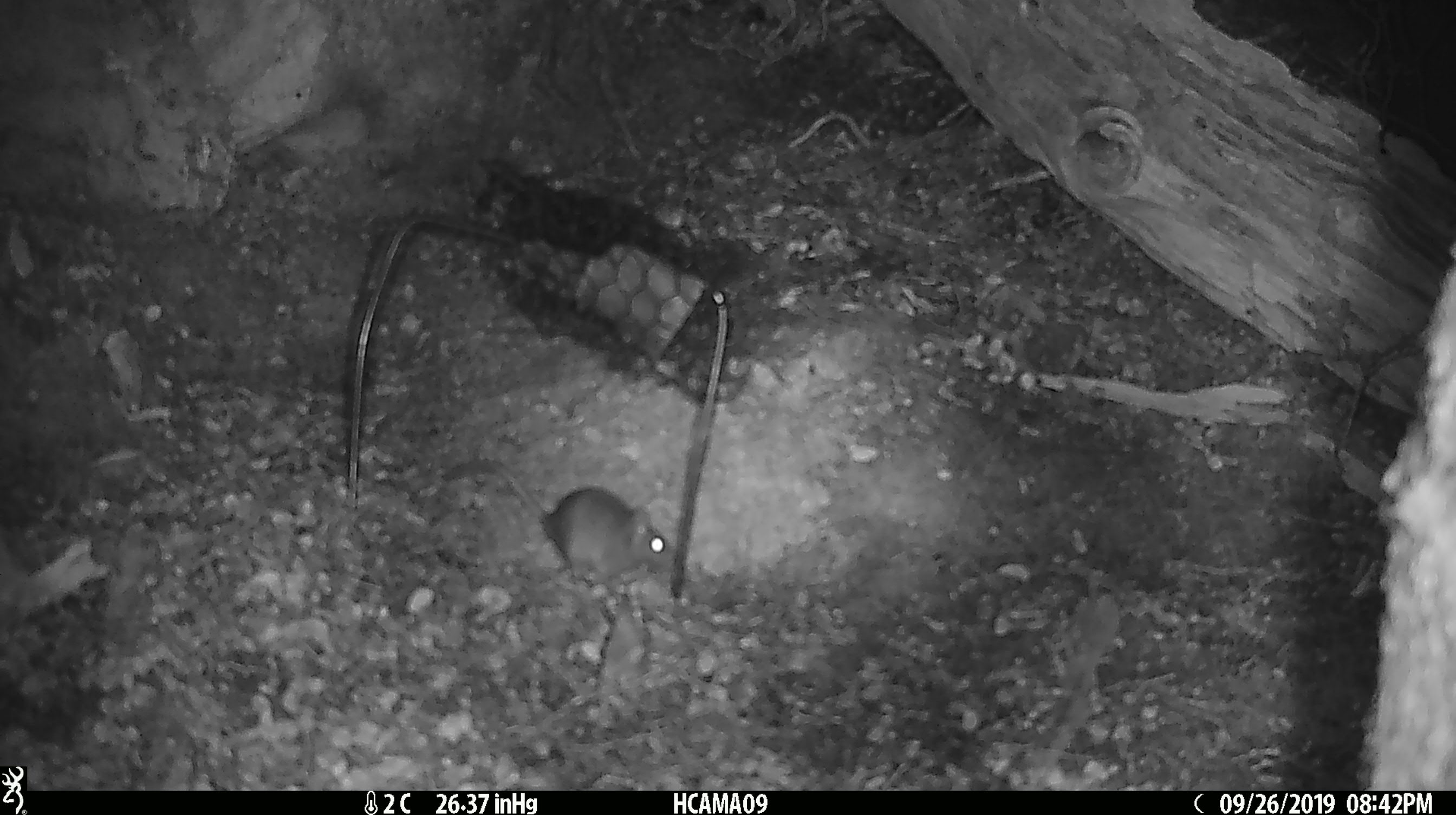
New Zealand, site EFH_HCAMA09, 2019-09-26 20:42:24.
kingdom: Animalia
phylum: Chordata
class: Mammalia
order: Rodentia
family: Muridae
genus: Mus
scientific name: Mus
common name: mouse